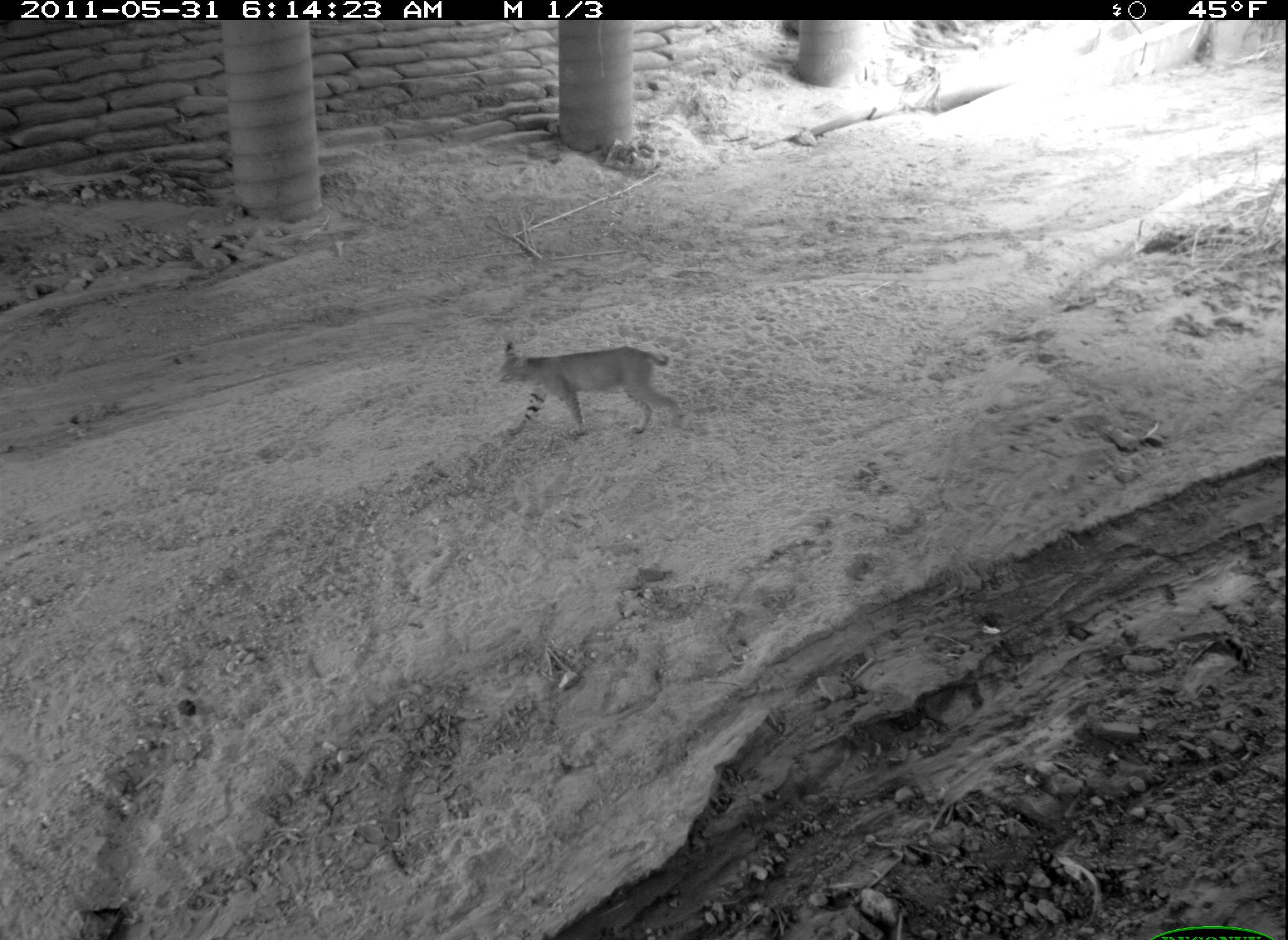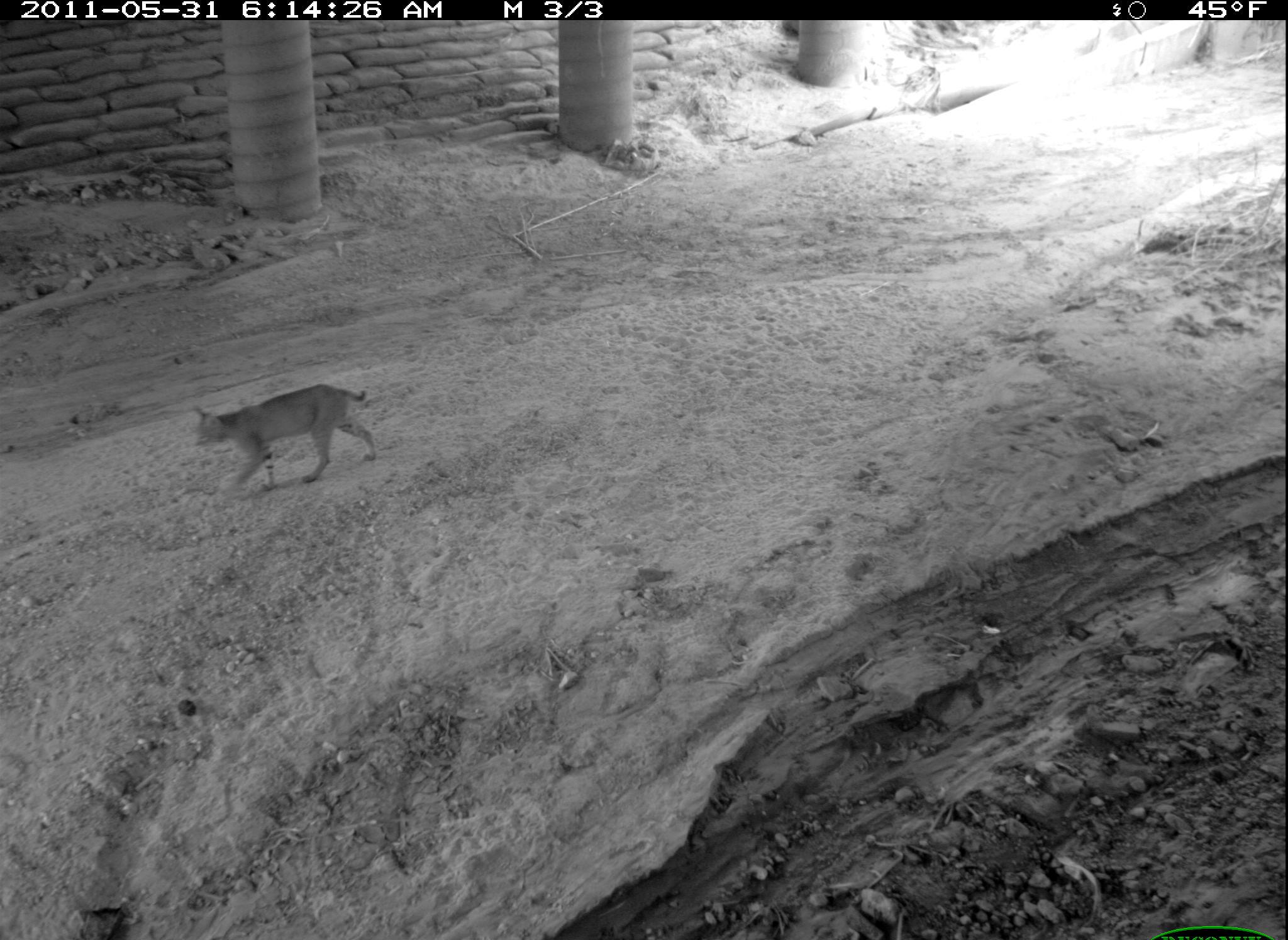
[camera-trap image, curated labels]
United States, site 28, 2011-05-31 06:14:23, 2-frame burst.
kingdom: Animalia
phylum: Chordata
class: Mammalia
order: Carnivora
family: Felidae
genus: Lynx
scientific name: Lynx rufus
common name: bobcat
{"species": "bobcat (Lynx rufus)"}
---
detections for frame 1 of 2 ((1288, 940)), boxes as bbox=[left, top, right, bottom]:
bobcat: bbox=[491, 330, 689, 446]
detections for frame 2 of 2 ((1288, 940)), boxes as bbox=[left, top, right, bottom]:
bobcat: bbox=[187, 377, 390, 501]